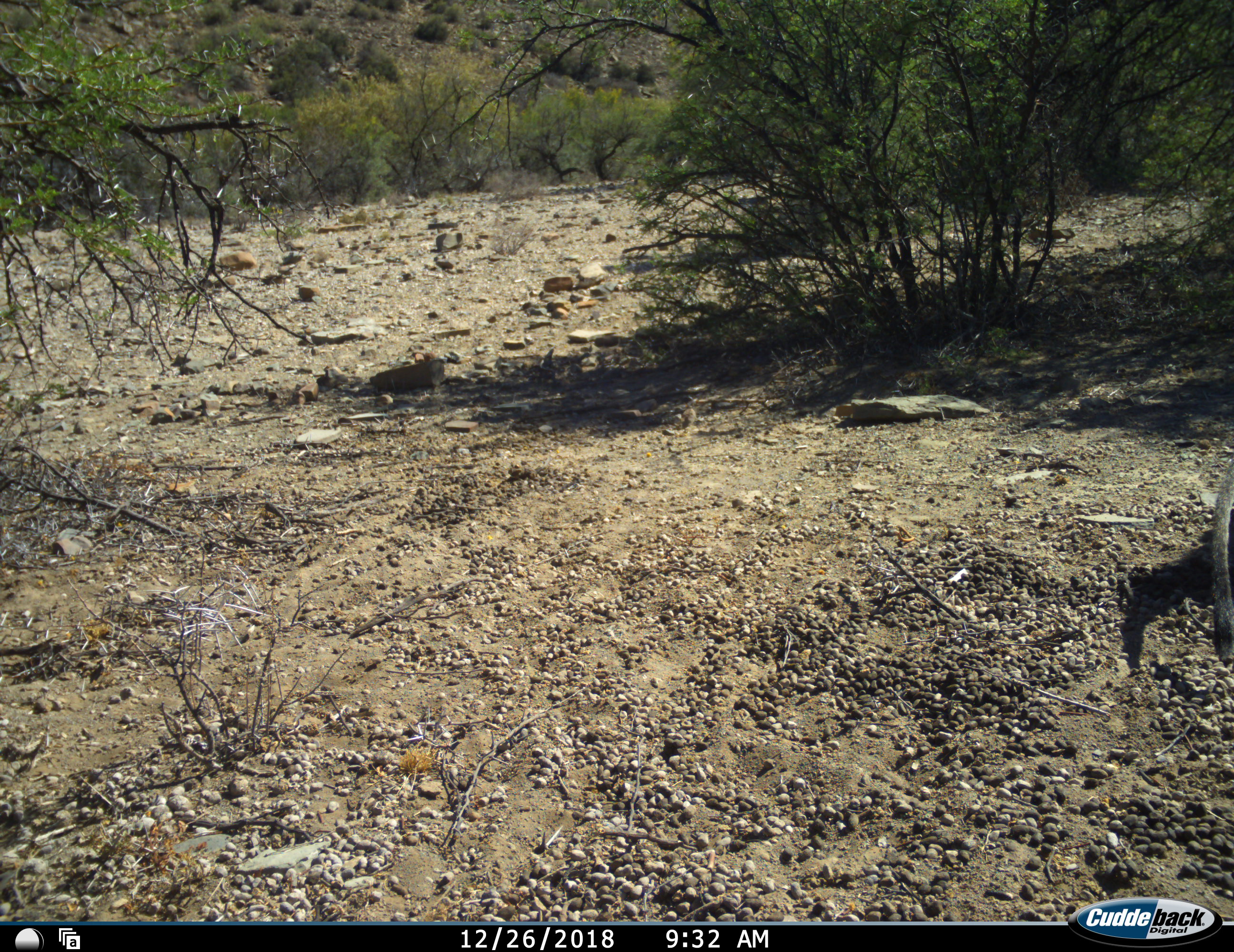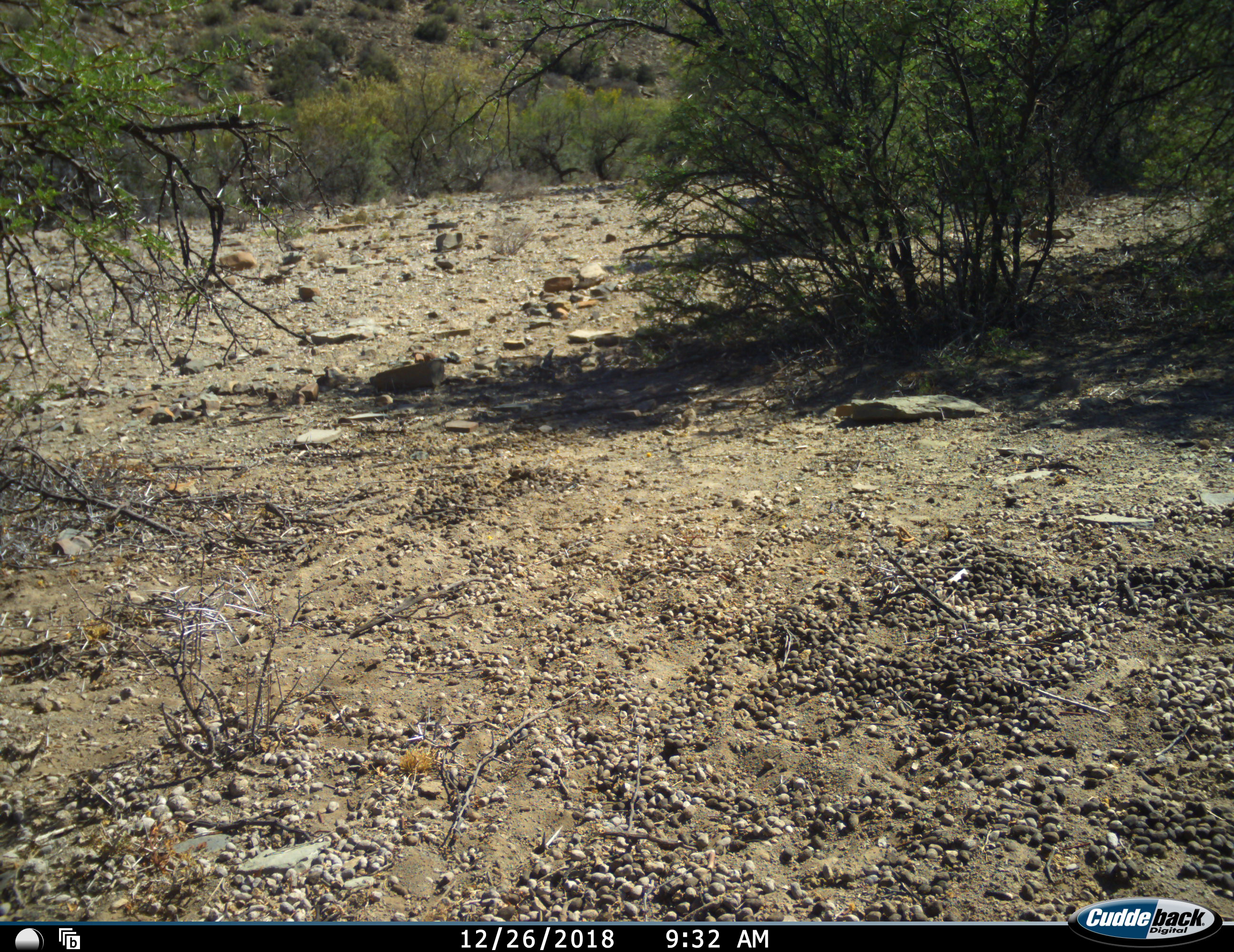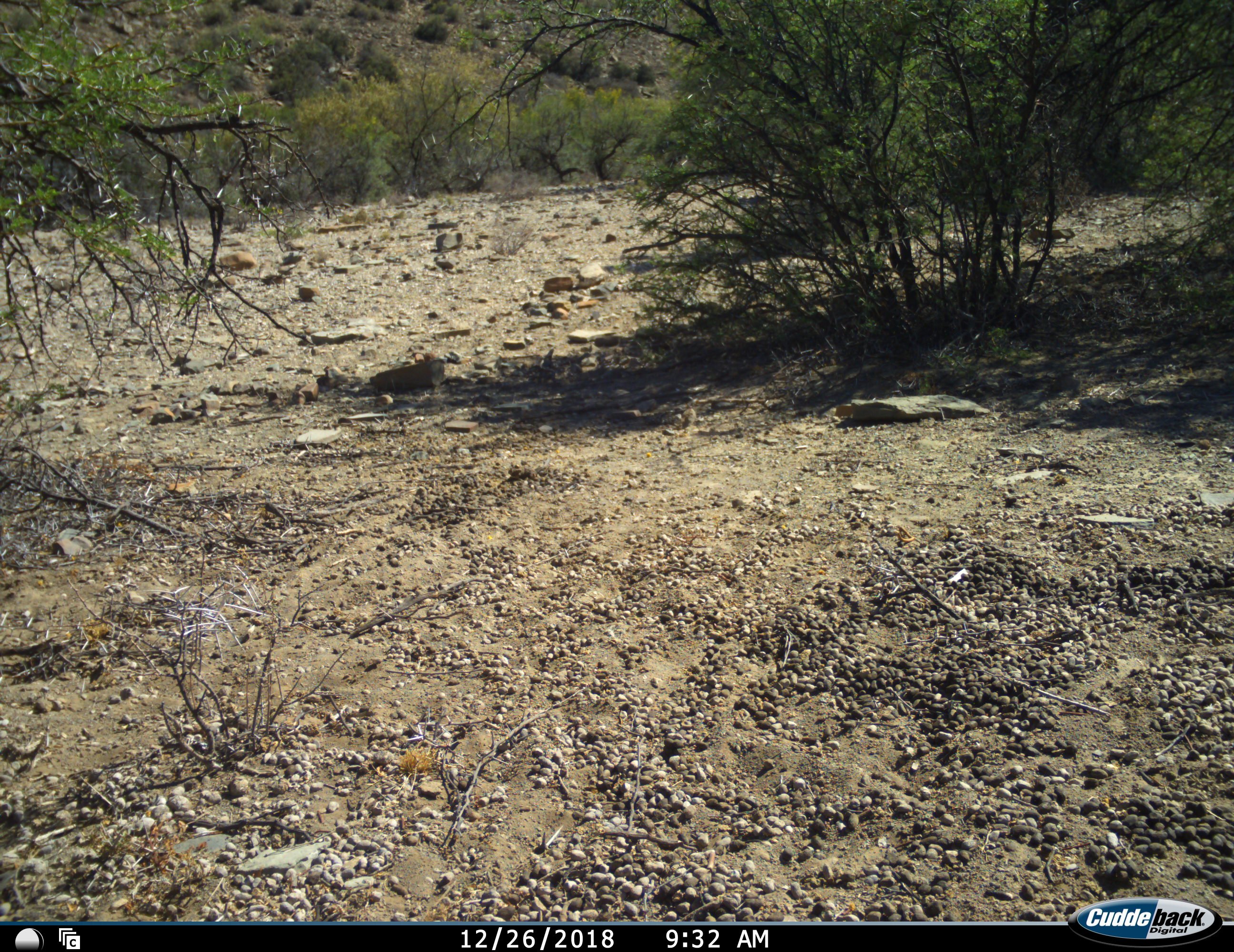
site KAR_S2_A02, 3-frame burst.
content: unidentified animal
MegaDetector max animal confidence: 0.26